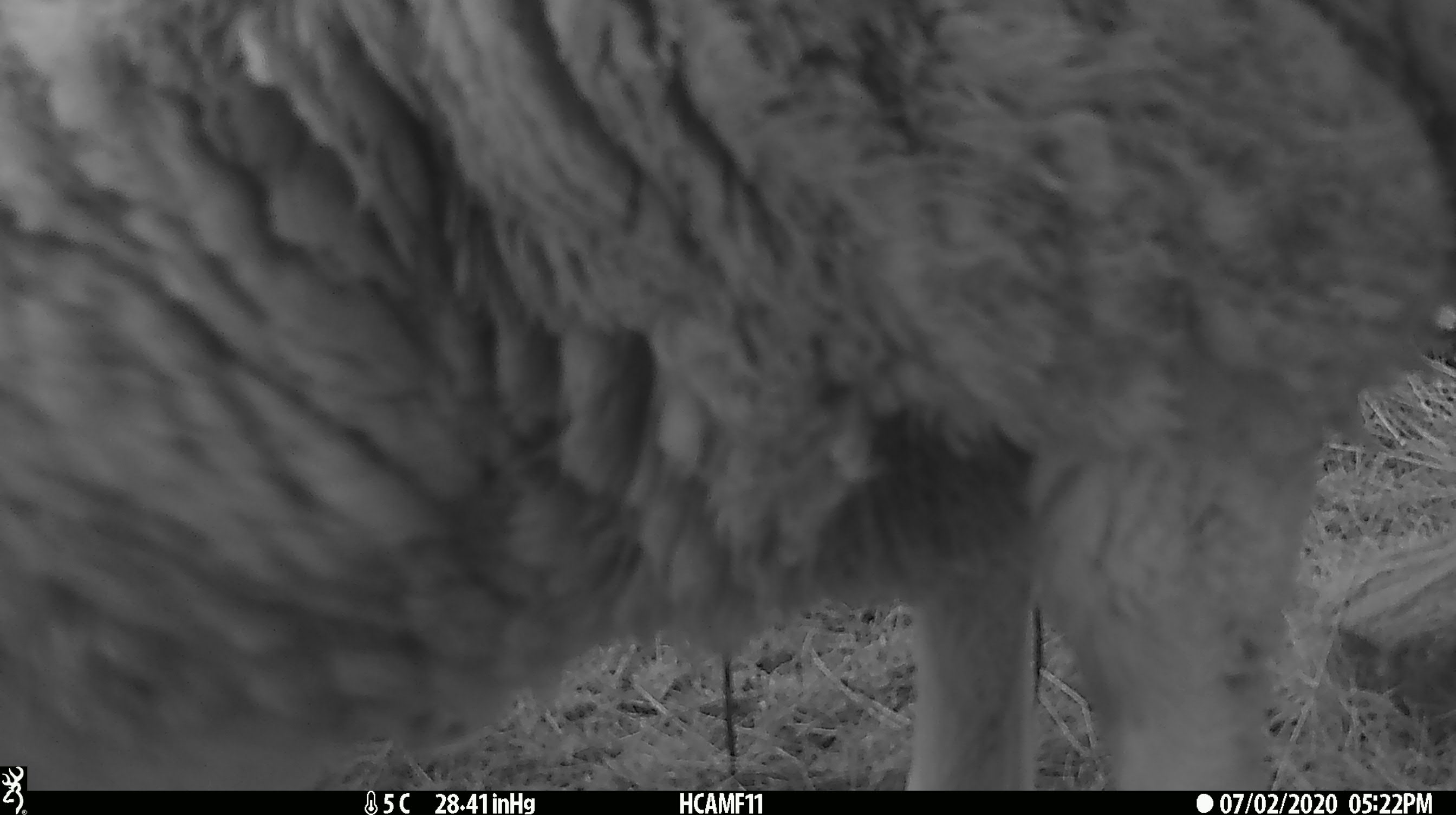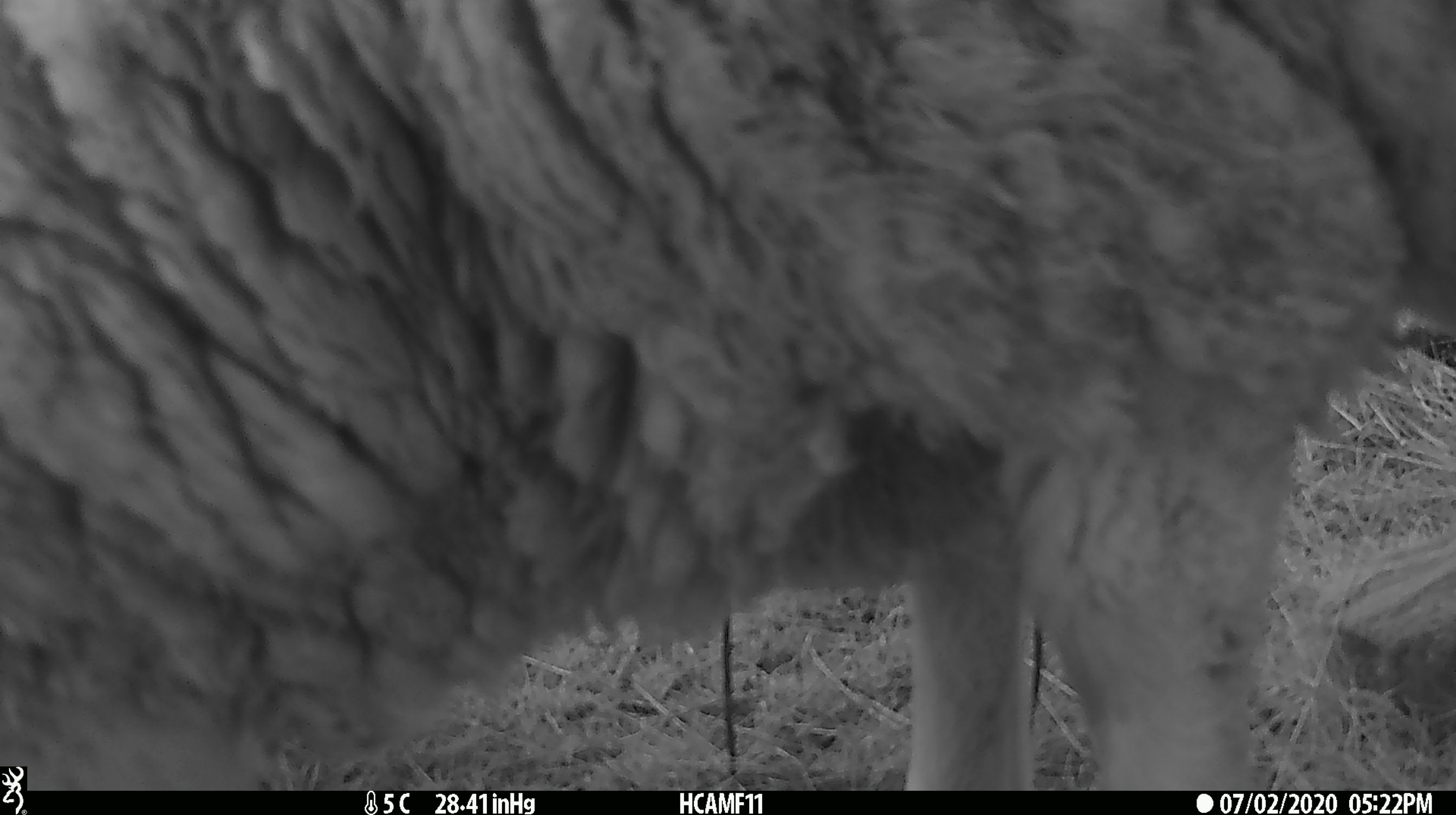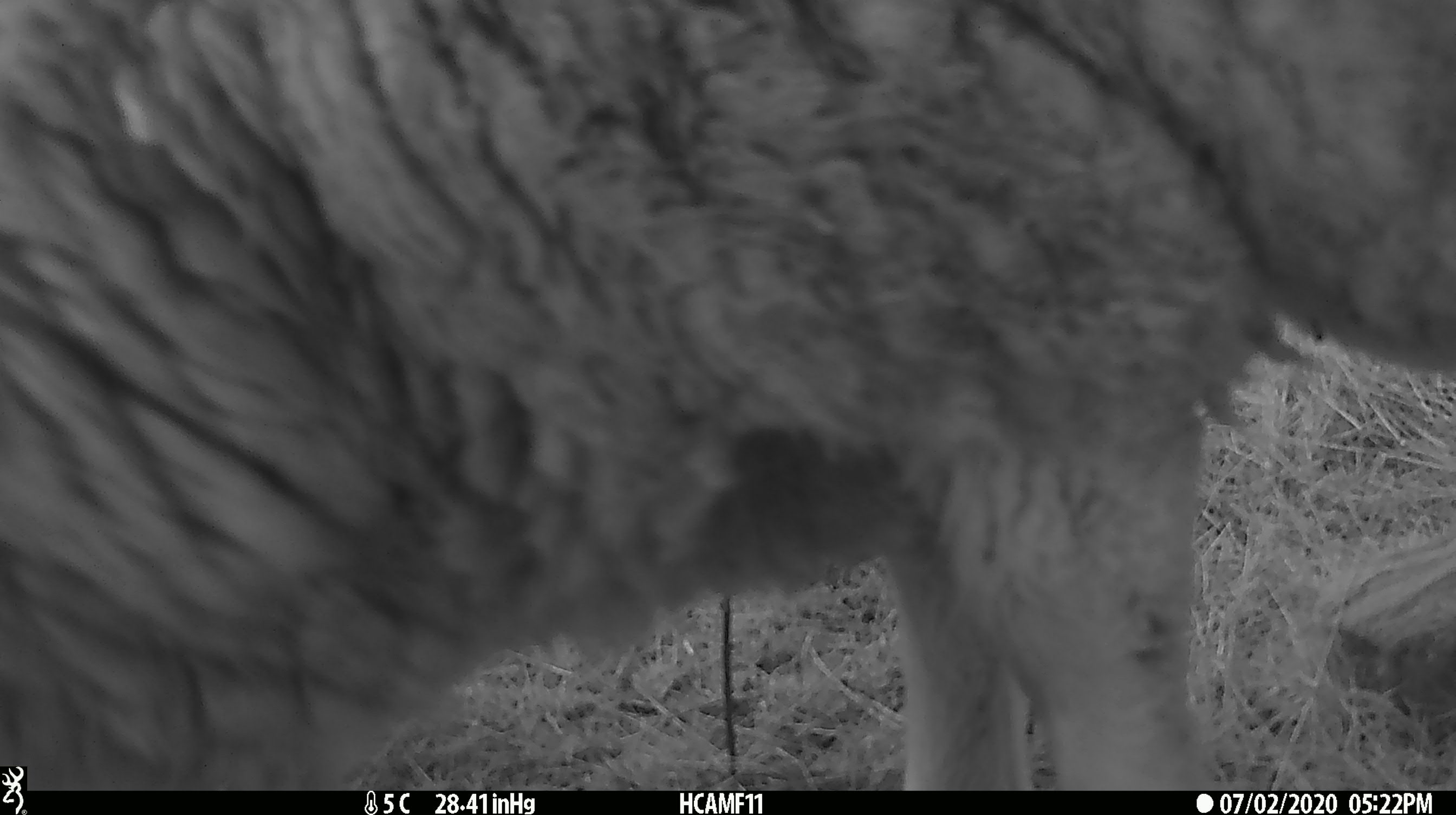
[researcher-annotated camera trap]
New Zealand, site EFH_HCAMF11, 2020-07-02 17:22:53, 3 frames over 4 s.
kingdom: Animalia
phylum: Chordata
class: Mammalia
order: Artiodactyla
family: Bovidae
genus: Ovis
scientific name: Ovis aries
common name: domestic sheep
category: sheep